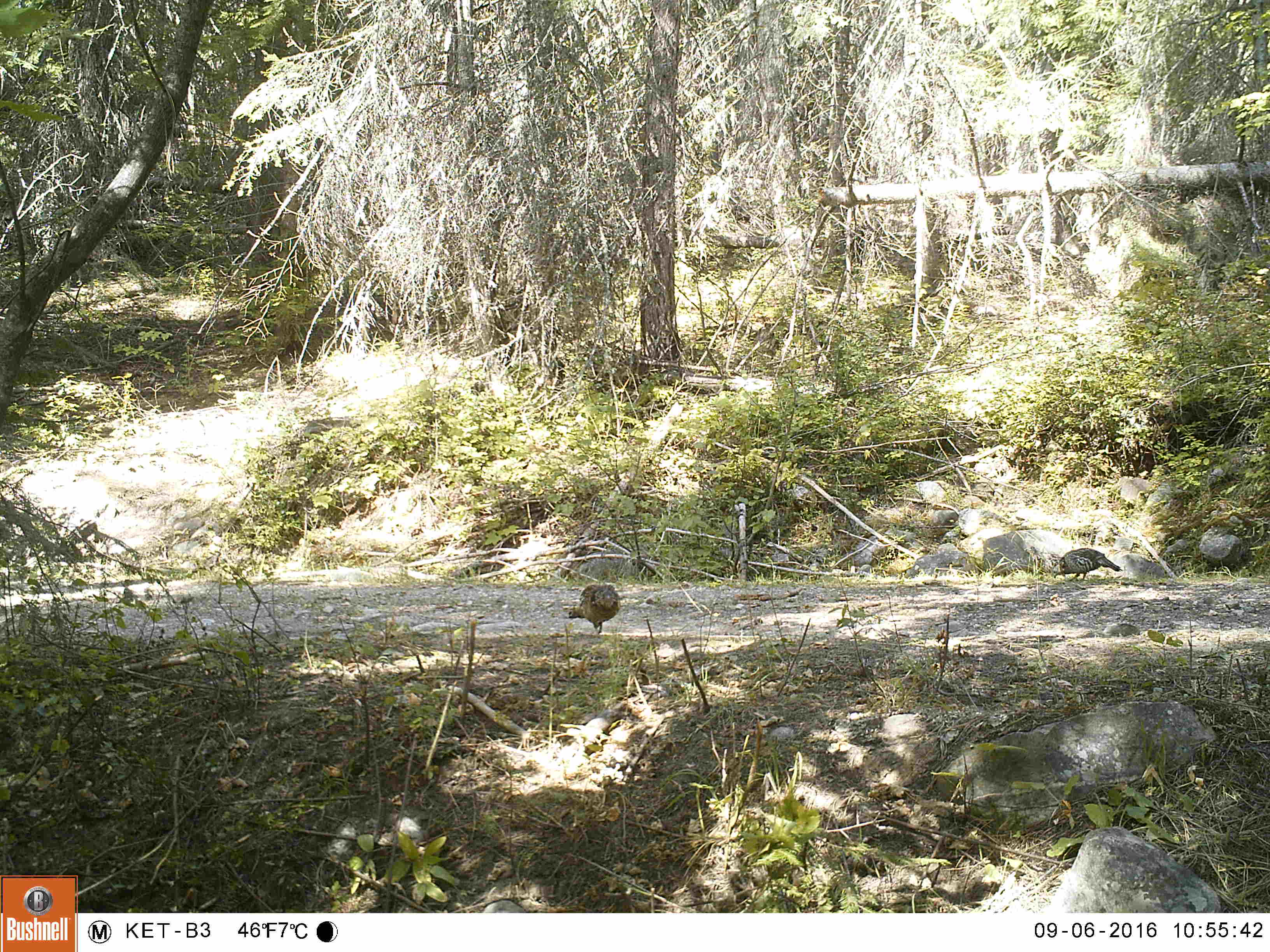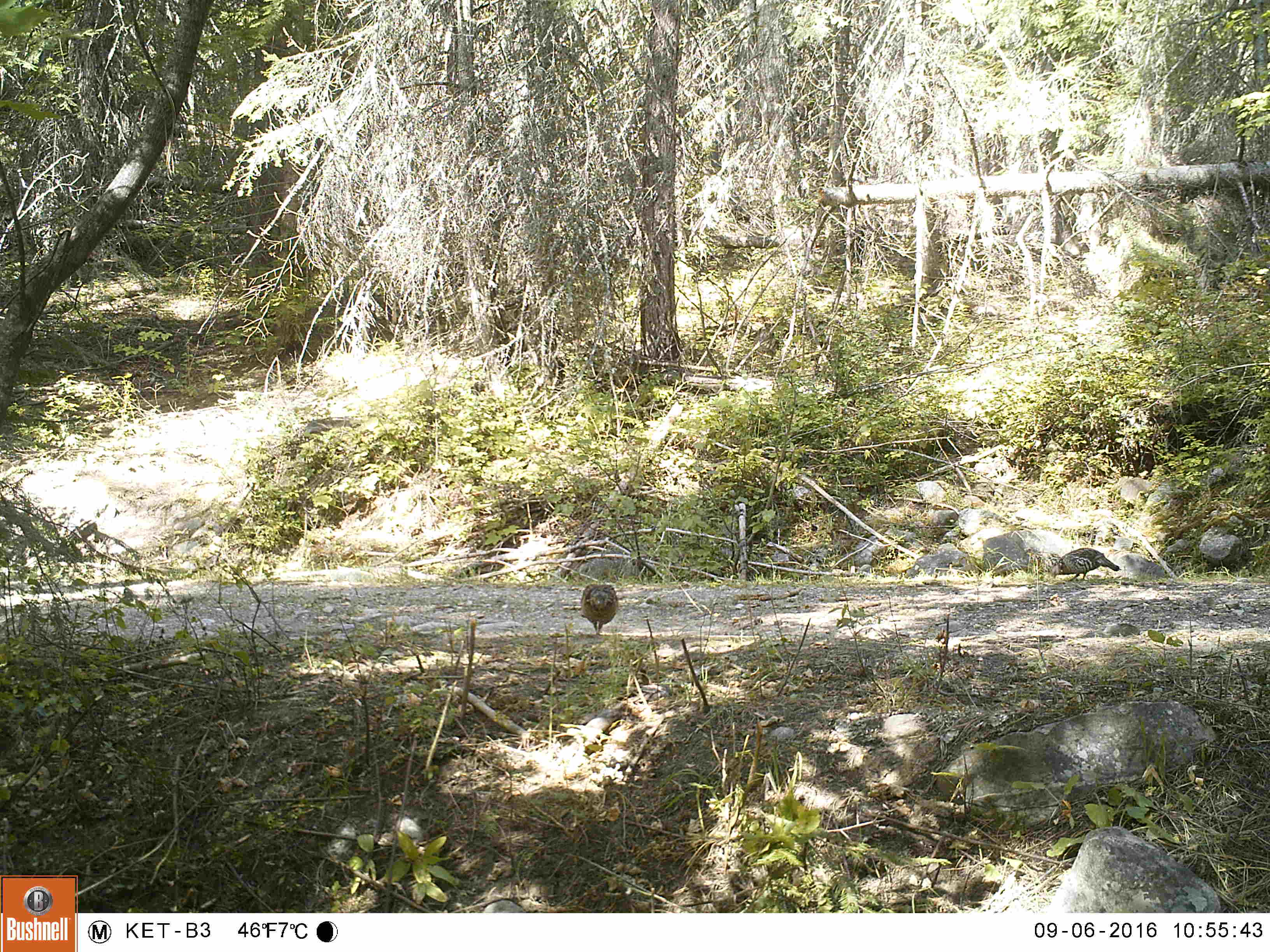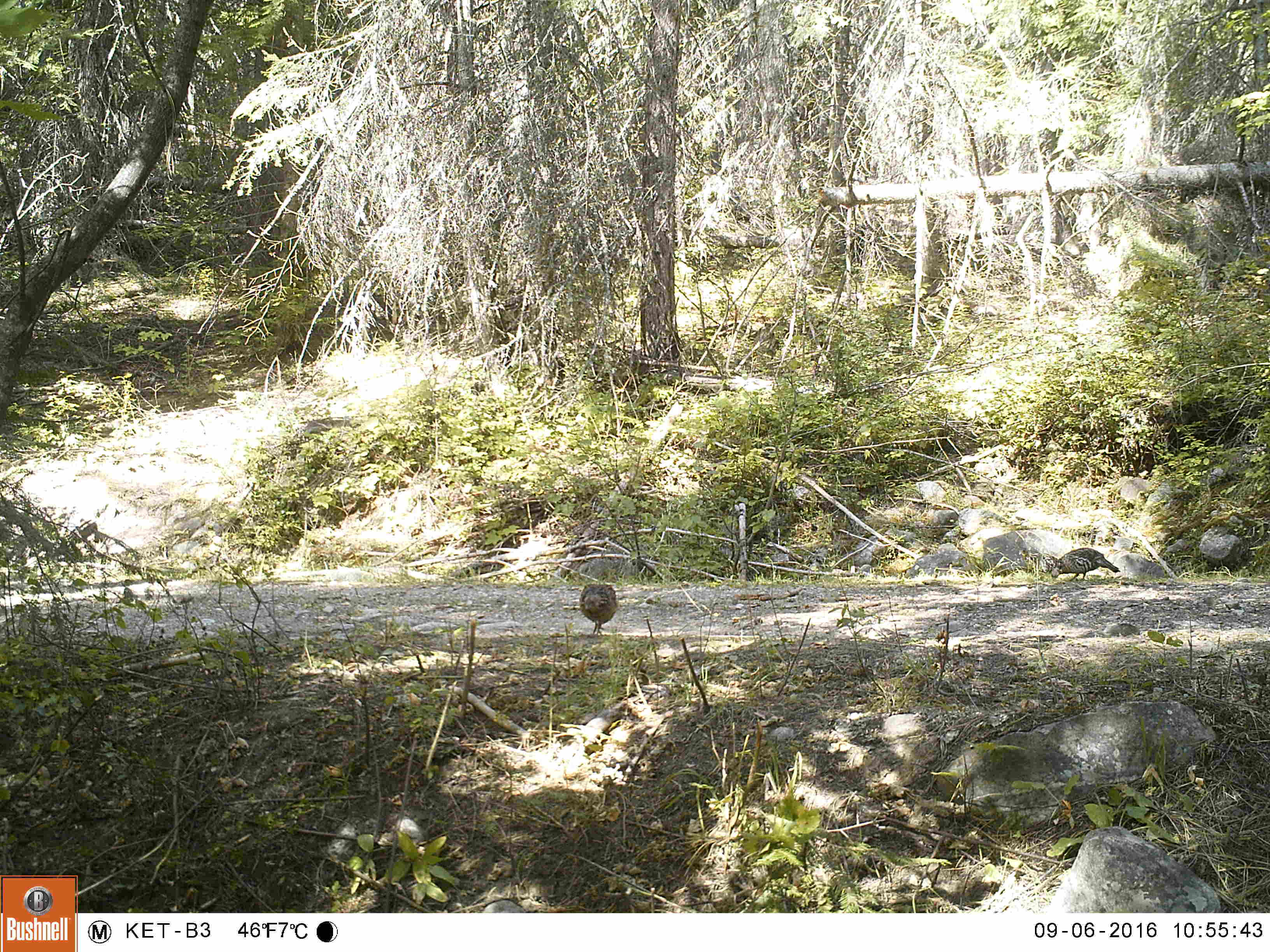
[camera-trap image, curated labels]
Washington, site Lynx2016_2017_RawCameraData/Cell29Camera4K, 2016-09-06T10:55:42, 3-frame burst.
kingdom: Animalia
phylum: Chordata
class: Aves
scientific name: Aves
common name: birds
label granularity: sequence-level